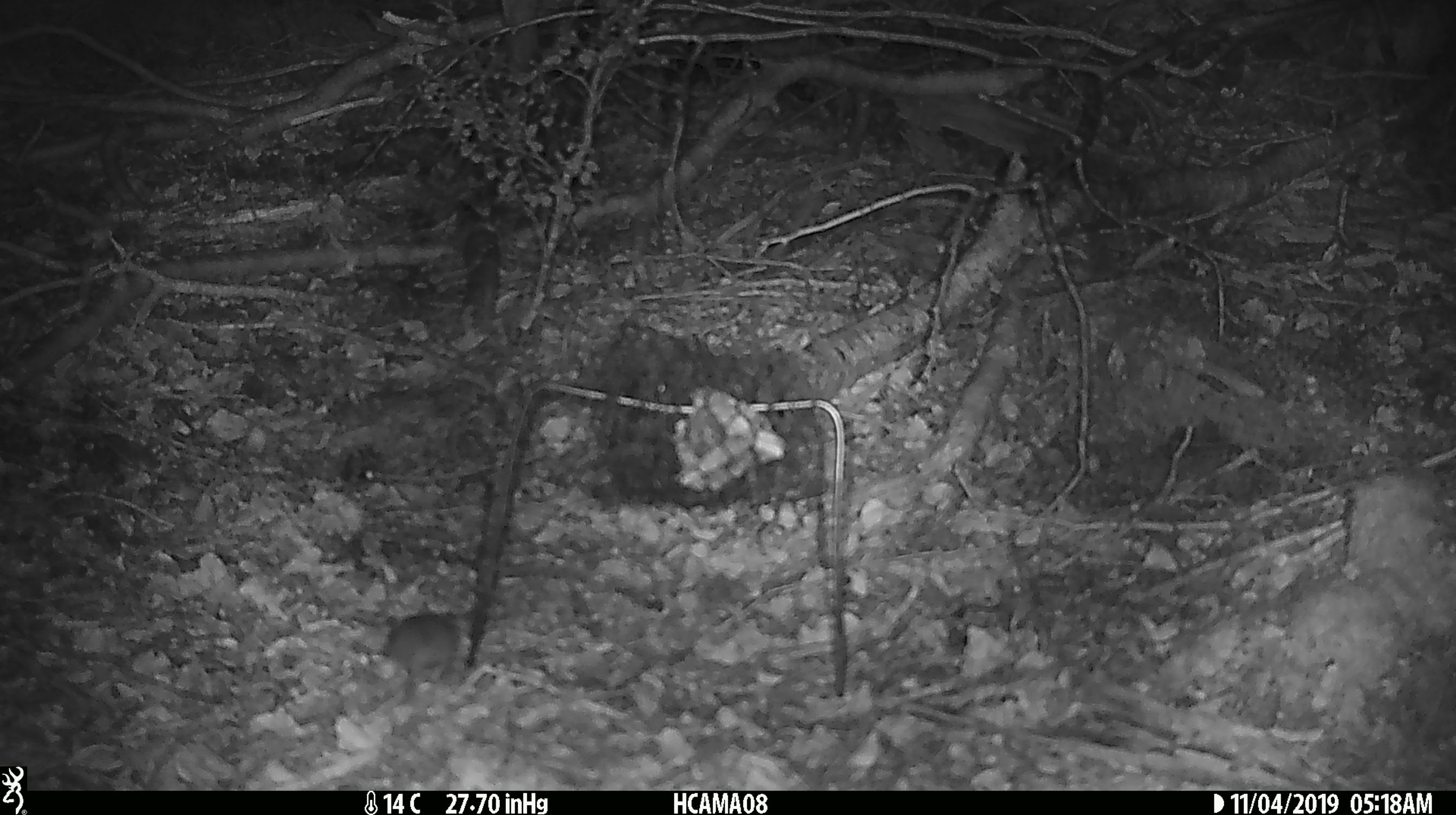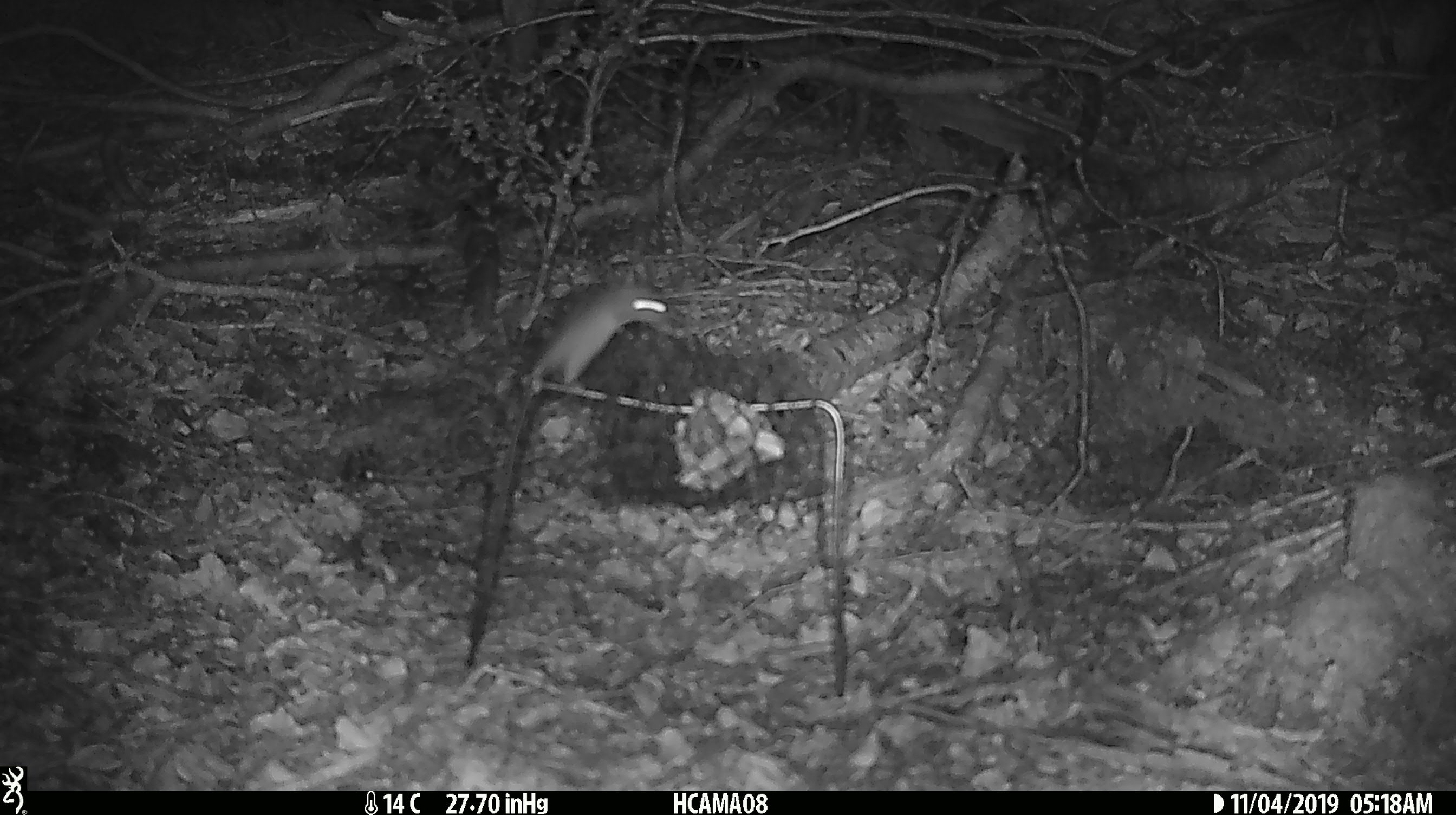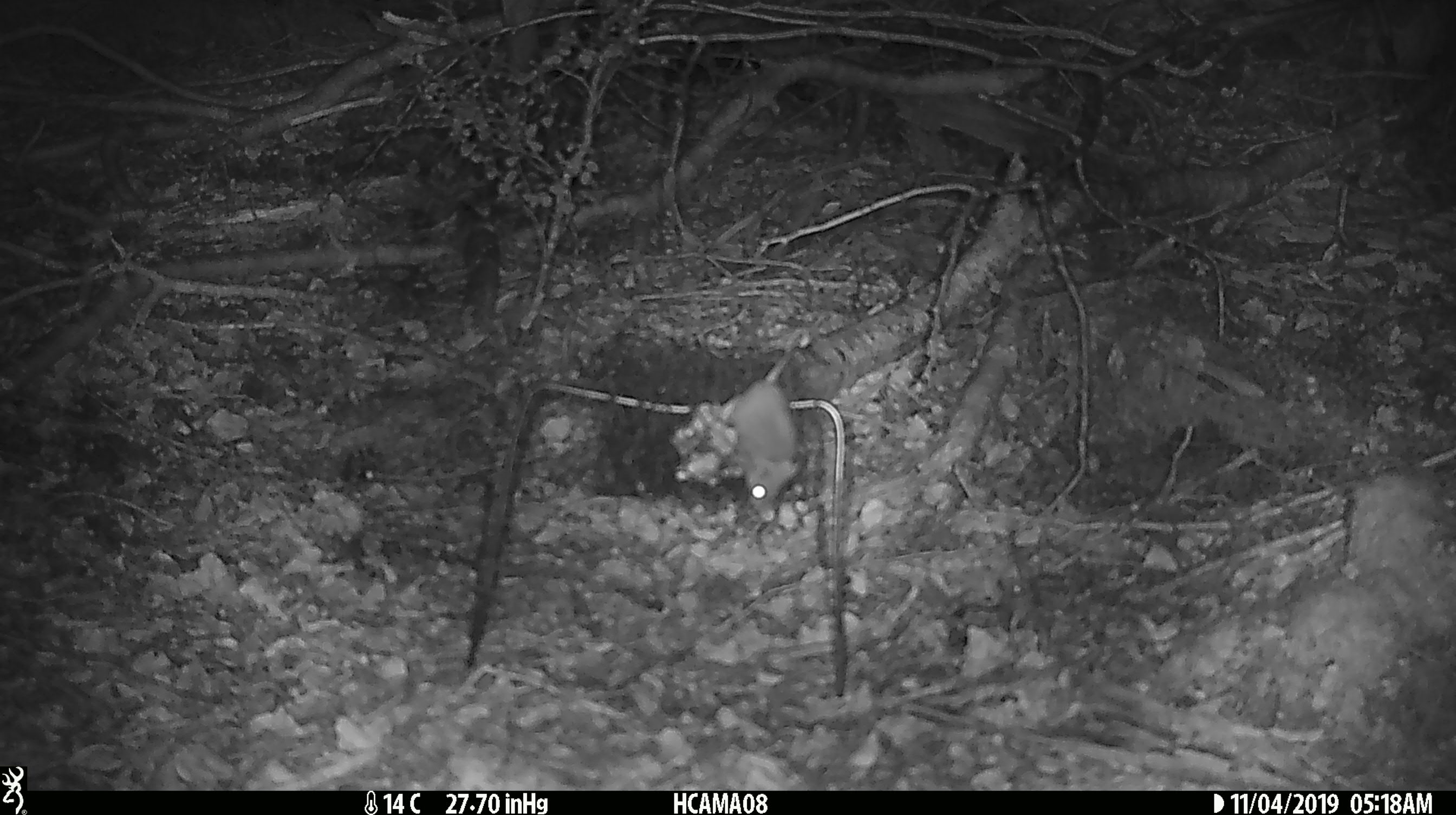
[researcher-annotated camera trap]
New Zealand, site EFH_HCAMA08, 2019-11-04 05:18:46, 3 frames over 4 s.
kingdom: Animalia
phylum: Chordata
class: Mammalia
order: Rodentia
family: Muridae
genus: Mus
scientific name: Mus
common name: mouse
Mouse (Mus).